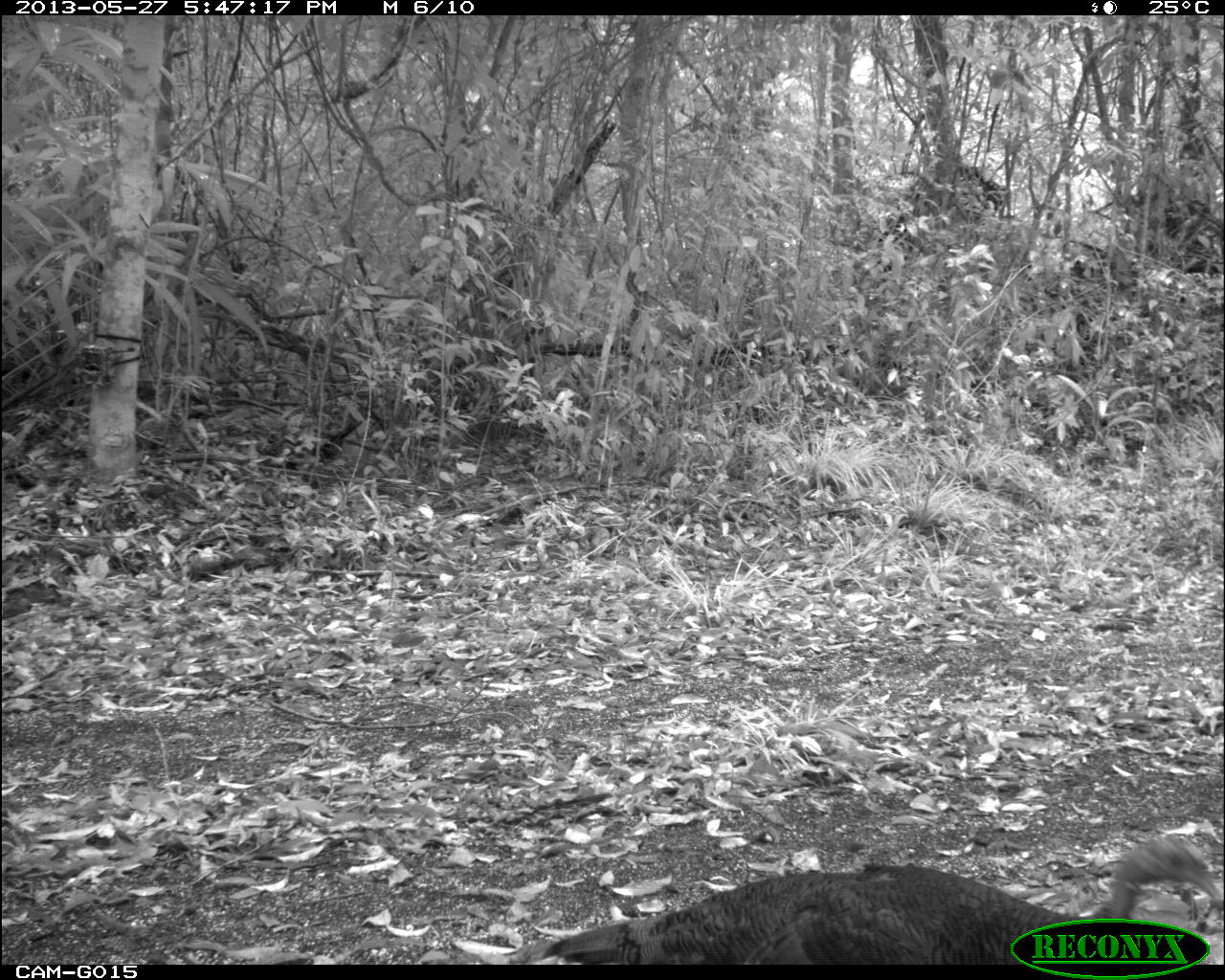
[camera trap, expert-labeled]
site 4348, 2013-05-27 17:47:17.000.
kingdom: Animalia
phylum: Chordata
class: Aves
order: Galliformes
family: Phasianidae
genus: Meleagris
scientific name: Meleagris ocellata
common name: ocellated turkey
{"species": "Meleagris ocellata (ocellated turkey)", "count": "1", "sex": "female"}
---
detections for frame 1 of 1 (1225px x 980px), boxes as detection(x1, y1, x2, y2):
meleagris ocellata: detection(509, 833, 1218, 964)